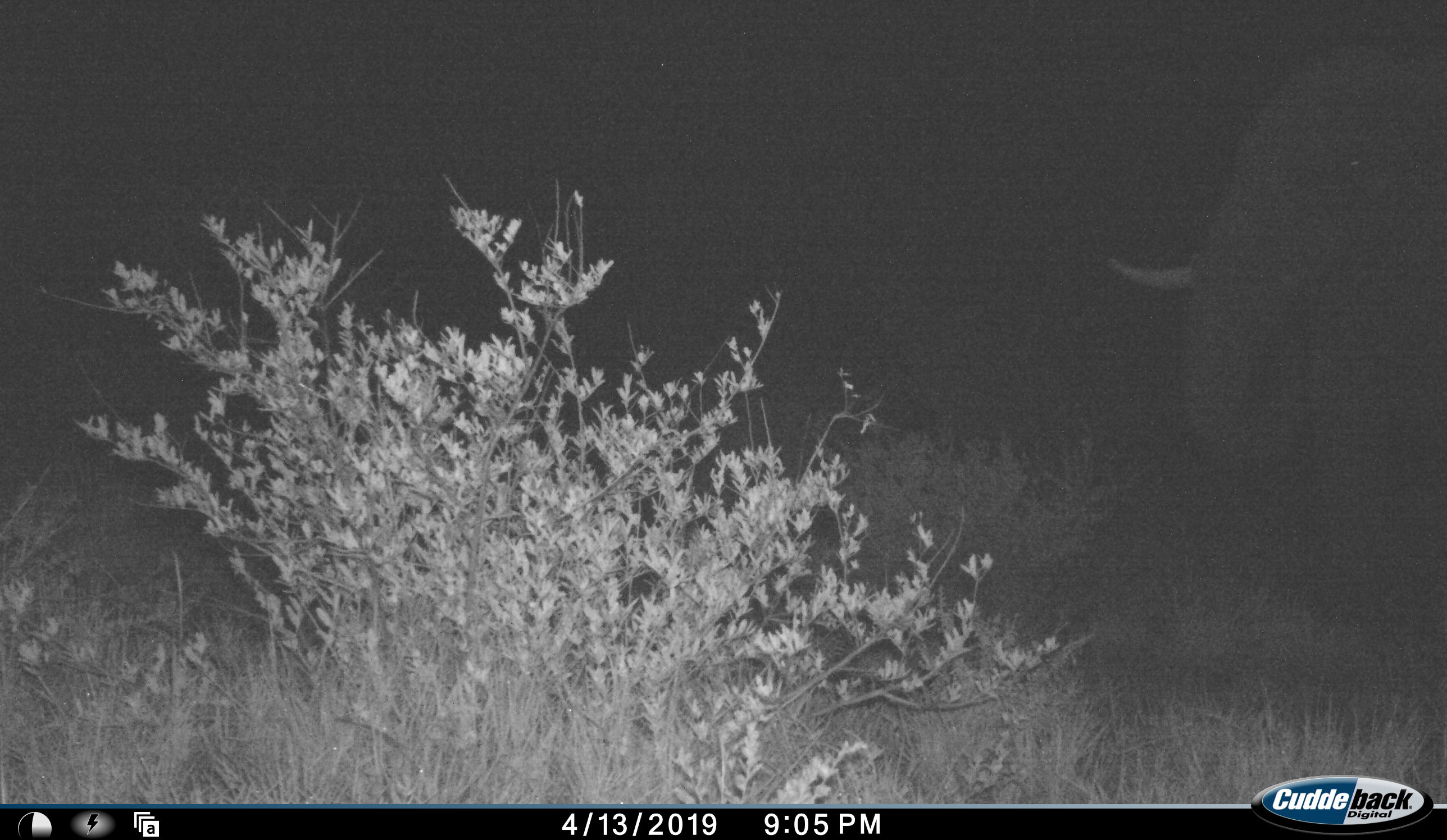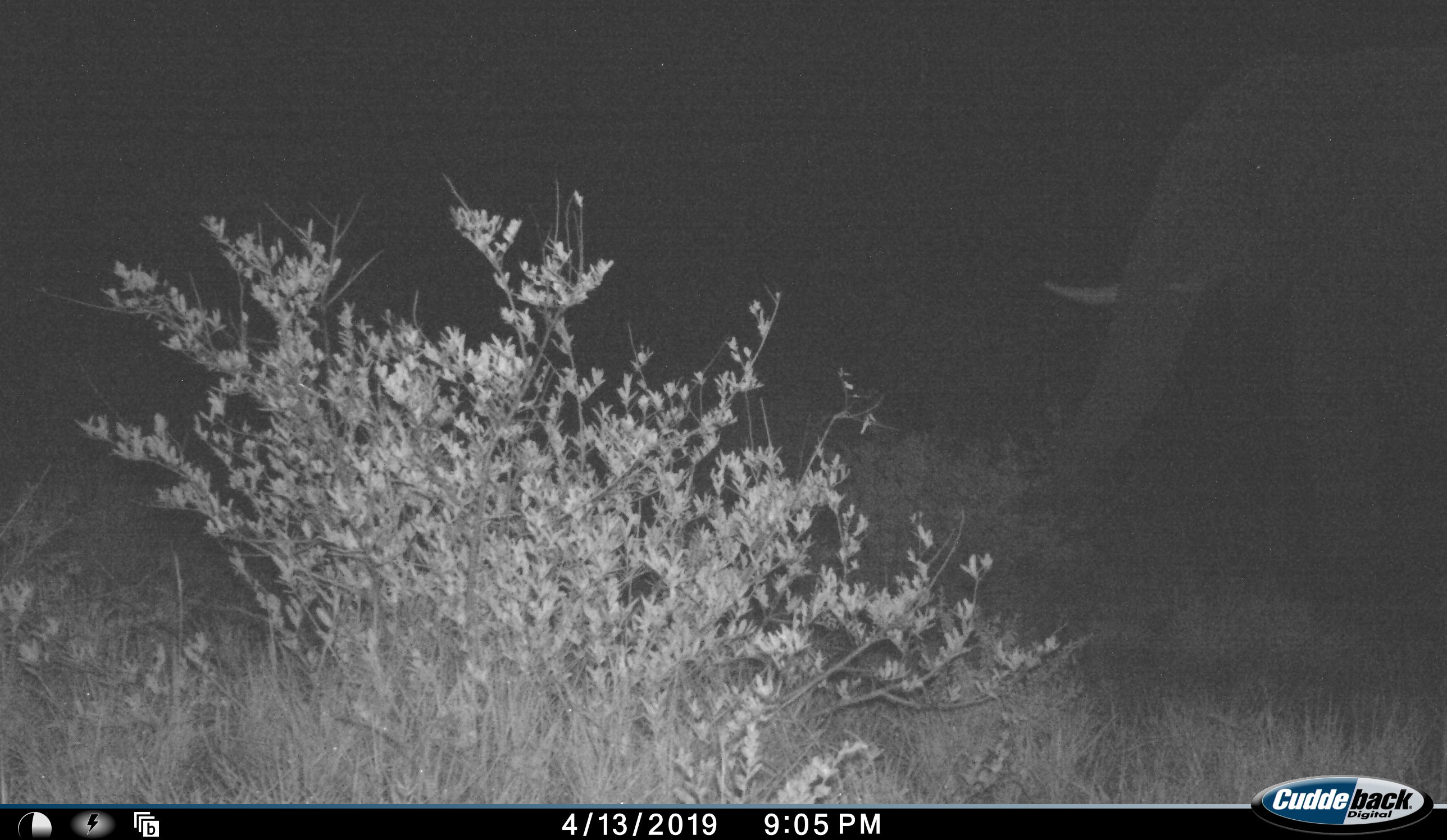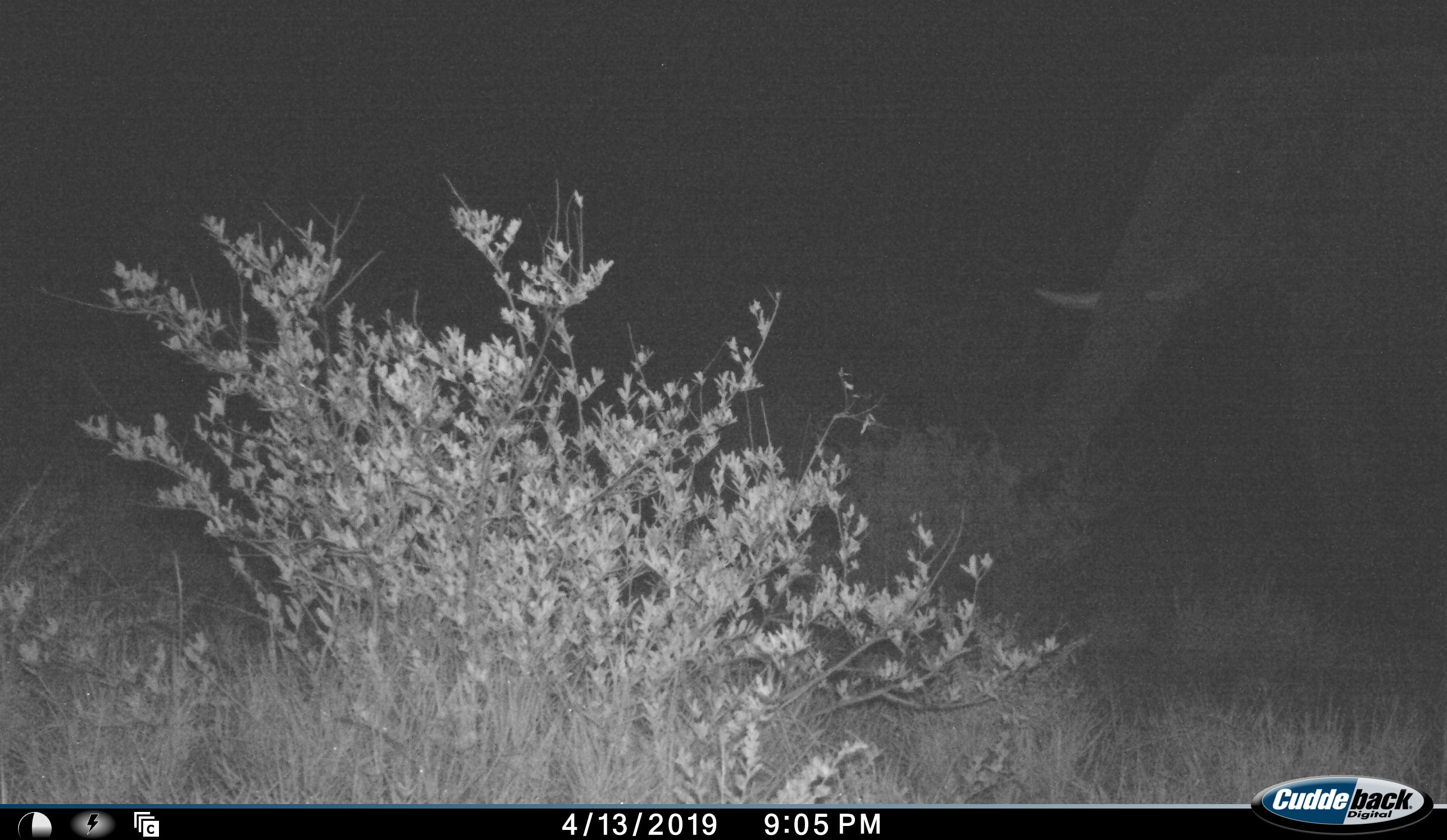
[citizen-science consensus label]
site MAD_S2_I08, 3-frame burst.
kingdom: Animalia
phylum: Chordata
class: Mammalia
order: Proboscidea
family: Elephantidae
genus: Loxodonta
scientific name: Loxodonta africana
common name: african bush elephant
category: elephant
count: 1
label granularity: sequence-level